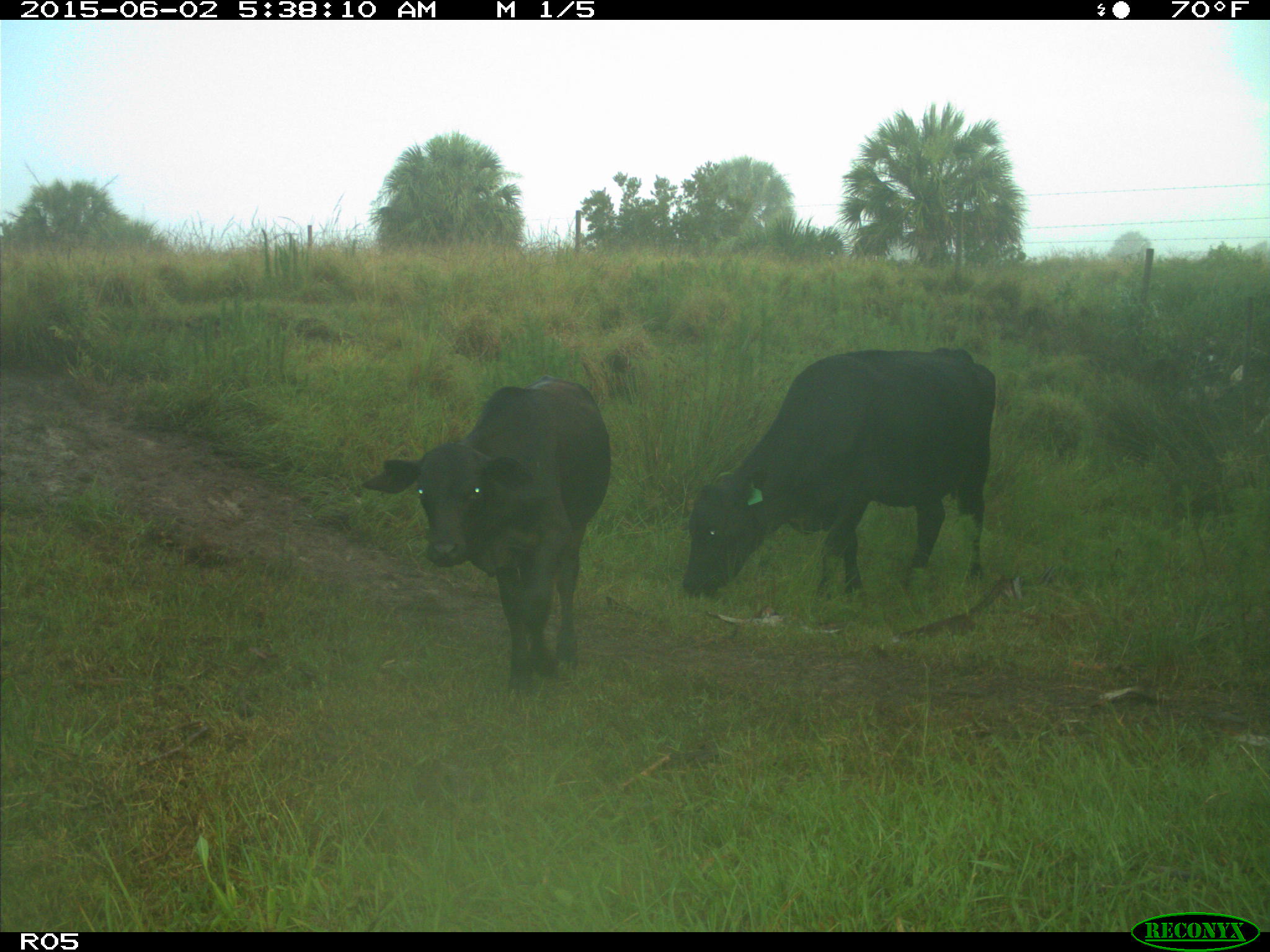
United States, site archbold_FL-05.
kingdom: Animalia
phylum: Chordata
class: Mammalia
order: Artiodactyla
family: Bovidae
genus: Bos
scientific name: Bos taurus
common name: domestic cow